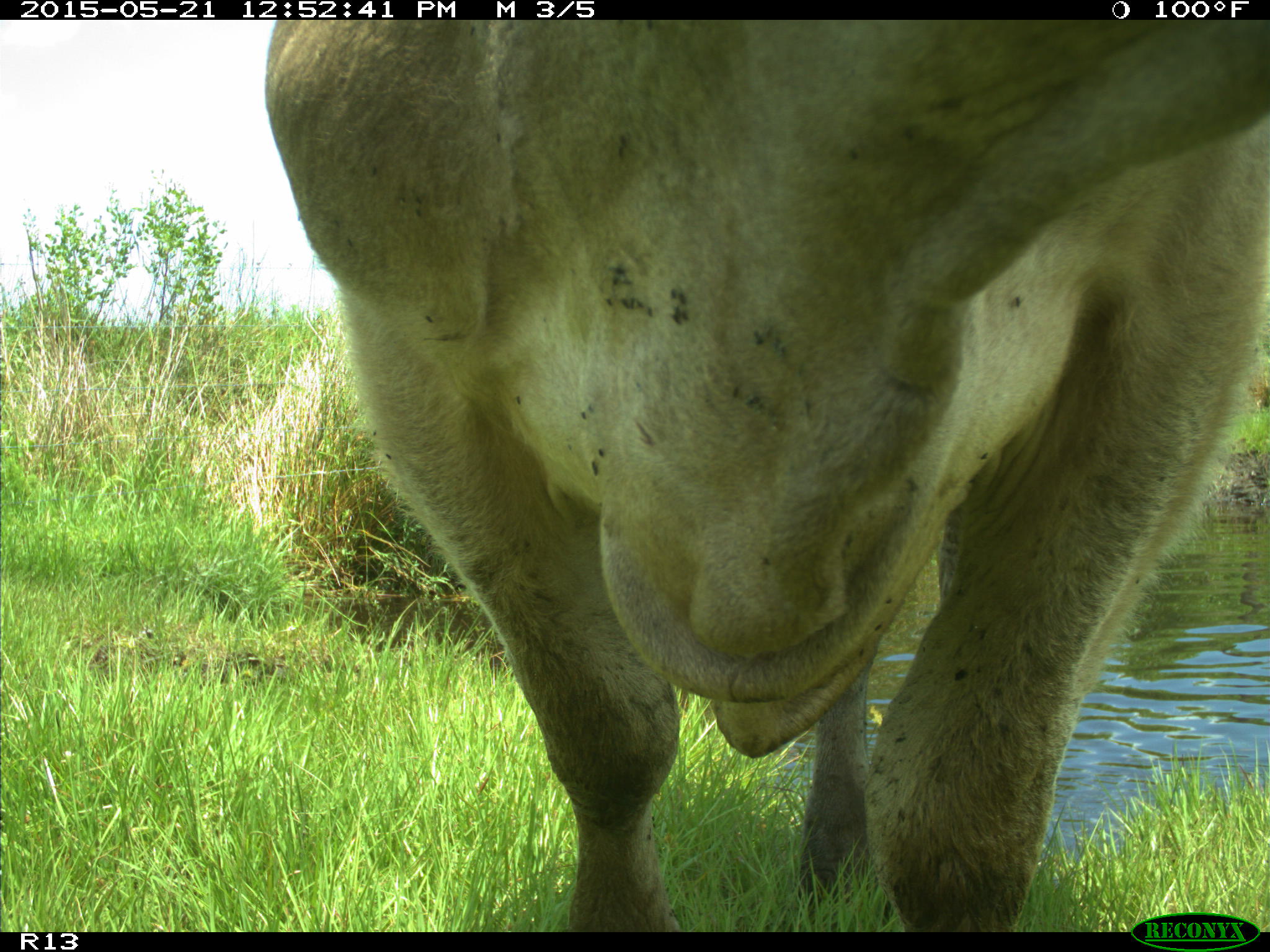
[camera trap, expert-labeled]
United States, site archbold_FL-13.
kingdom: Animalia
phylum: Chordata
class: Mammalia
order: Artiodactyla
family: Bovidae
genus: Bos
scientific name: Bos taurus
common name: domestic cow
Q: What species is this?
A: Bos taurus (domestic cow).